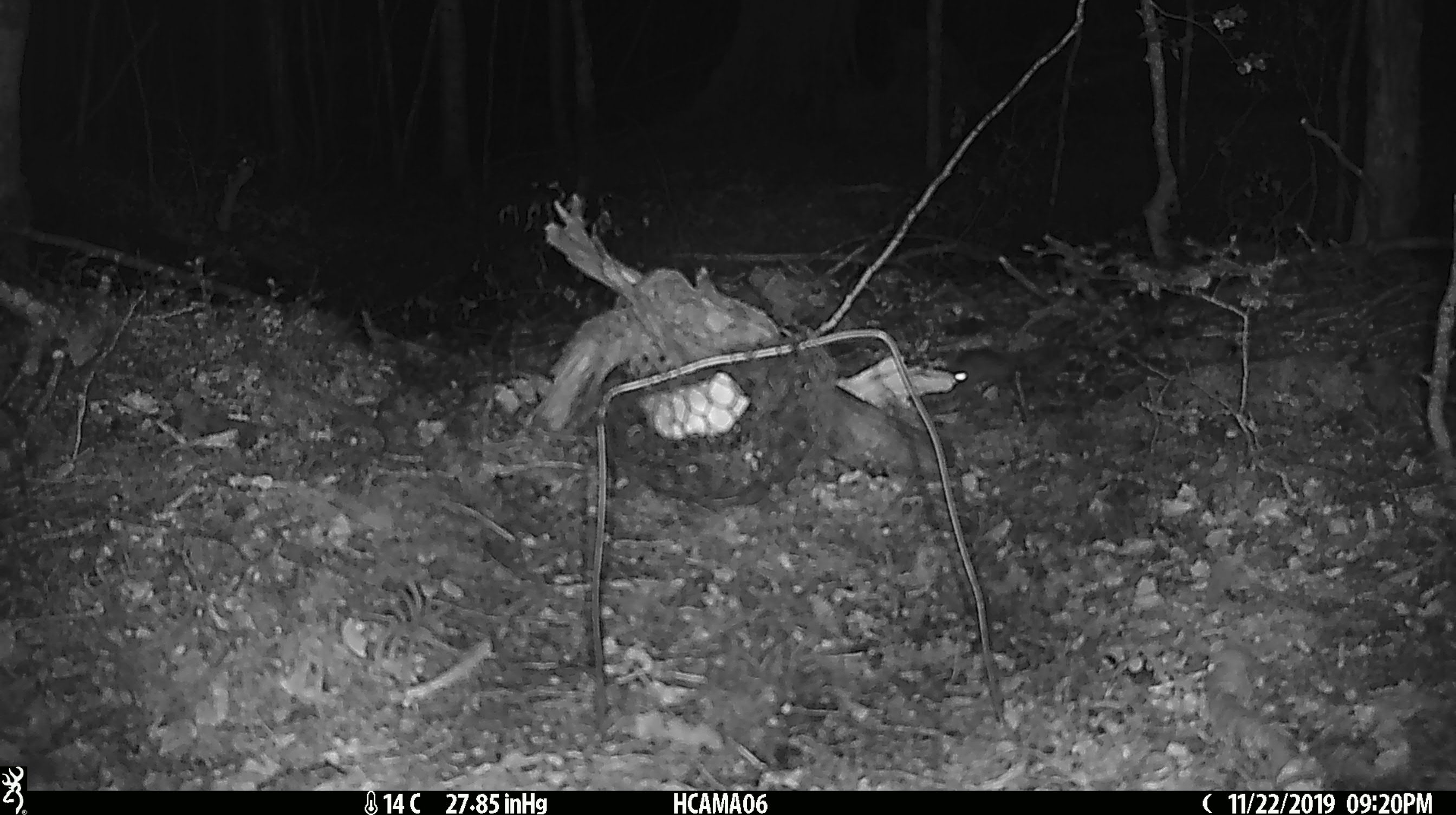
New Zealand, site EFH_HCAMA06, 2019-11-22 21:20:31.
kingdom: Animalia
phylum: Chordata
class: Mammalia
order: Rodentia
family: Muridae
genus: Mus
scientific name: Mus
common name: mouse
Mouse (Mus).